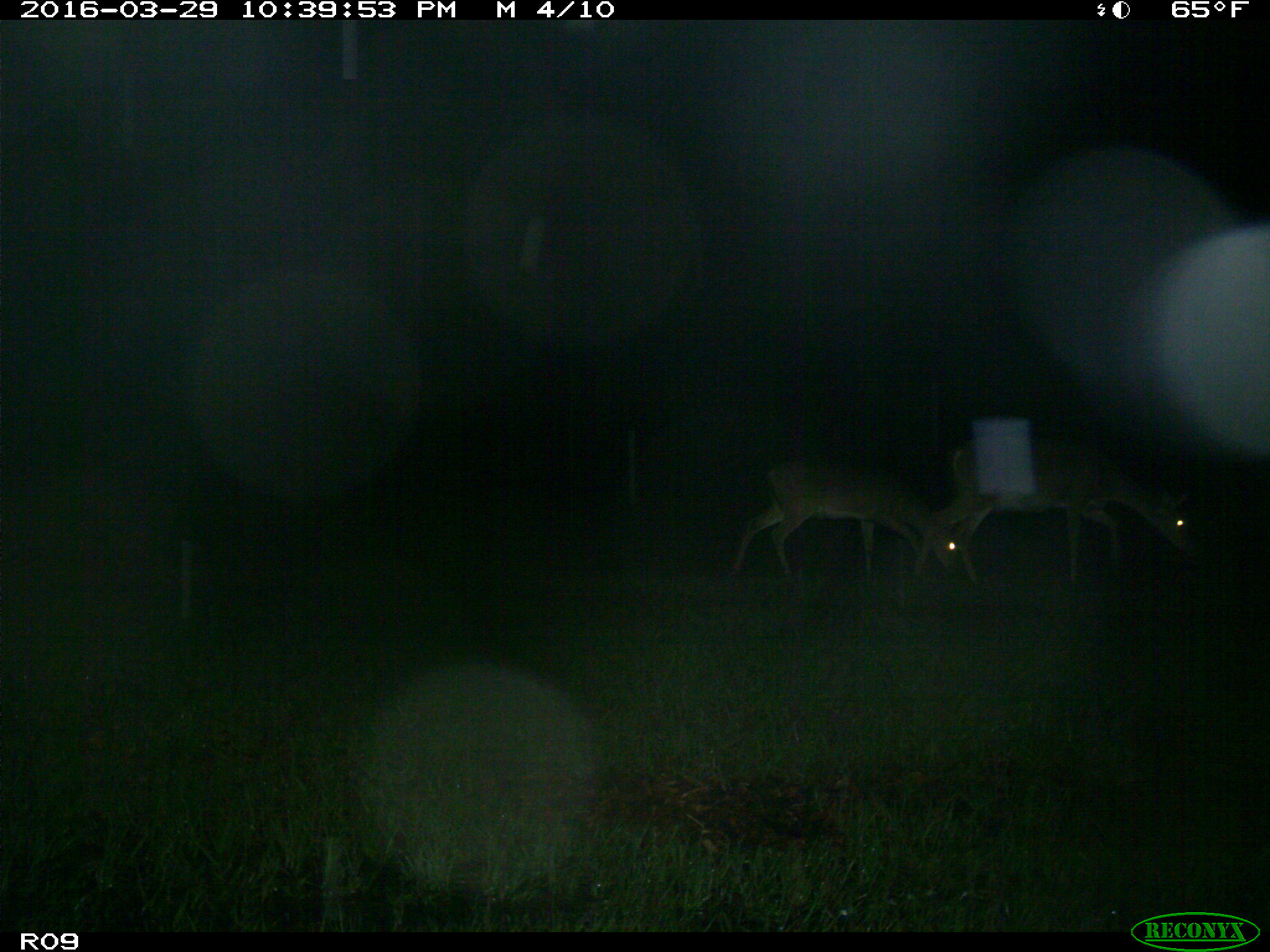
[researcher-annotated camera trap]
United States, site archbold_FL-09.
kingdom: Animalia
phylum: Chordata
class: Mammalia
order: Artiodactyla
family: Cervidae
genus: Odocoileus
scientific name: Odocoileus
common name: deer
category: unidentified deer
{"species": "unidentified deer (deer) (Odocoileus)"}